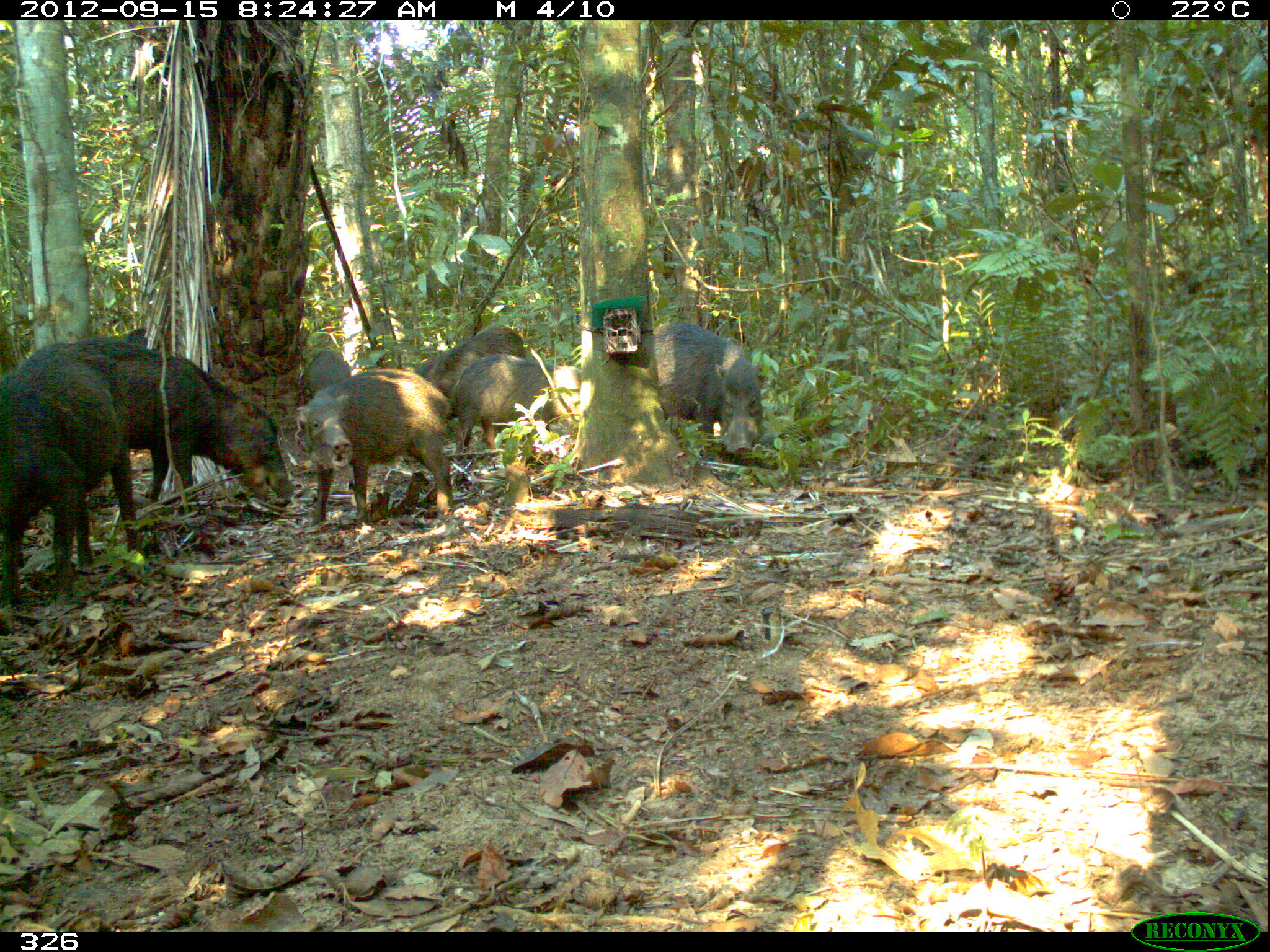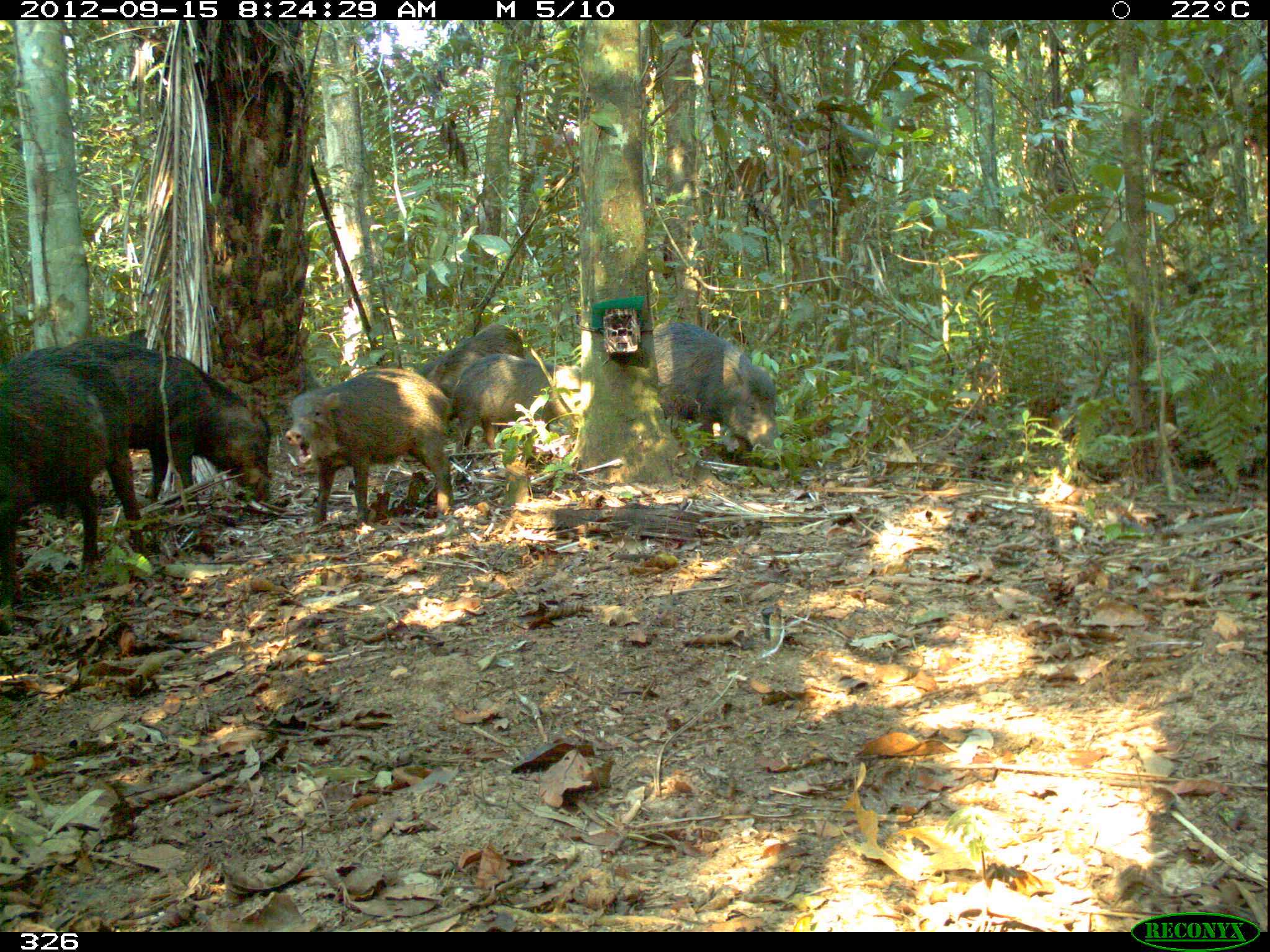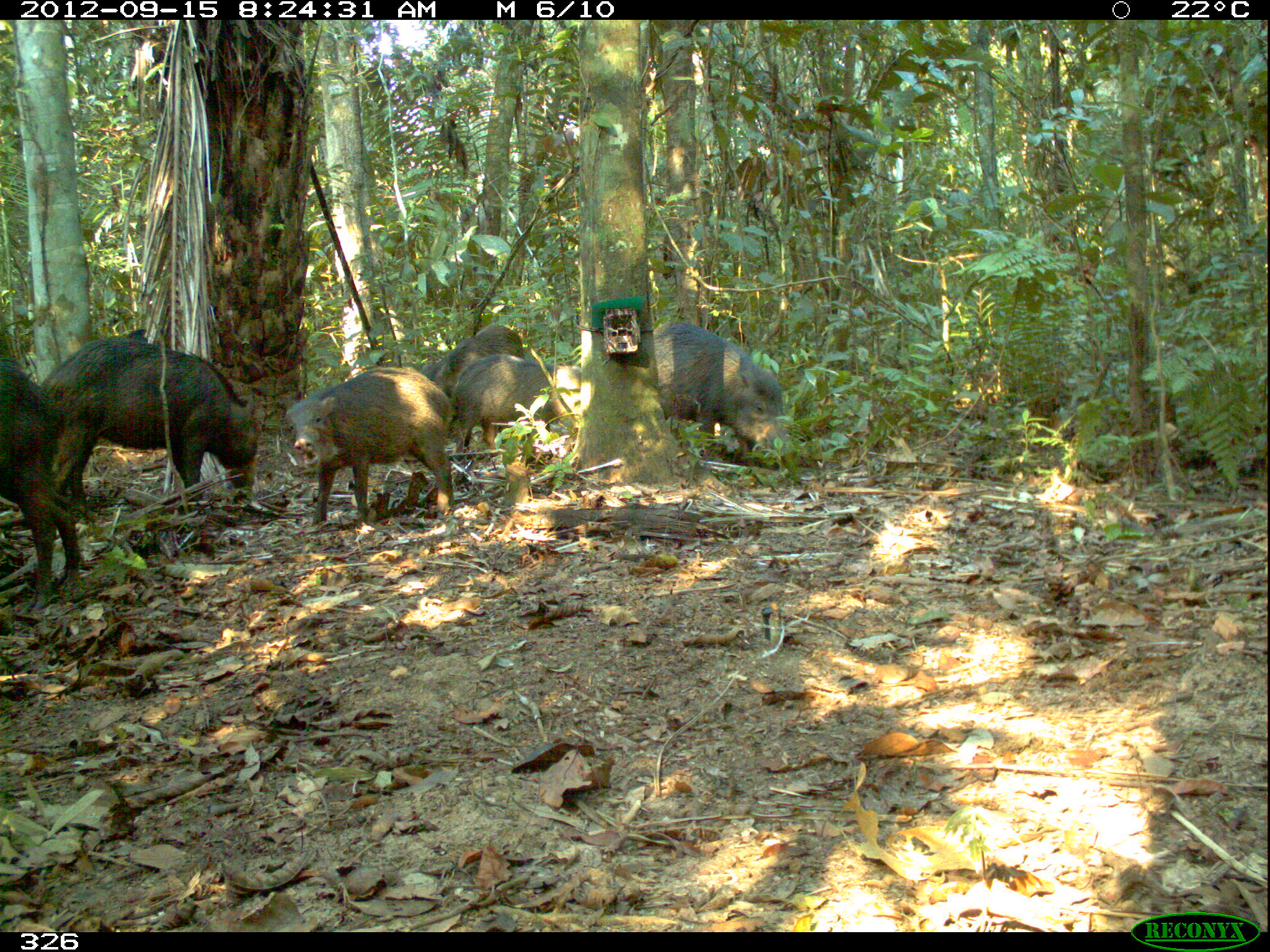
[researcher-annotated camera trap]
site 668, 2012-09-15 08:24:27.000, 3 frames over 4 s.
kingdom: Animalia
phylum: Chordata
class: Mammalia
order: Artiodactyla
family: Tayassuidae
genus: Tayassu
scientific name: Tayassu pecari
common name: white-lipped peccary